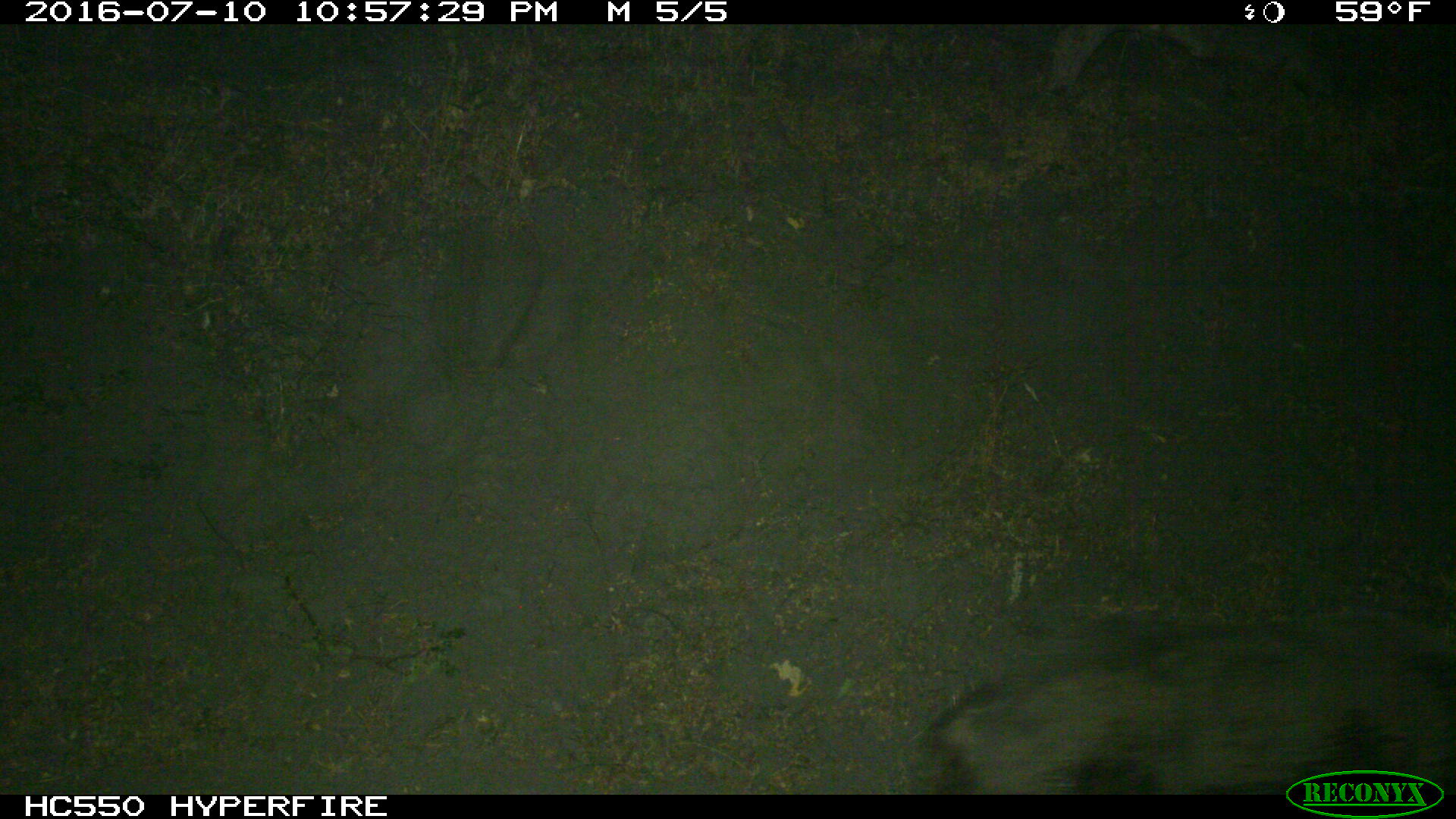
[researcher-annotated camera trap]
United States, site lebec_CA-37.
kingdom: Animalia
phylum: Chordata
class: Mammalia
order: Artiodactyla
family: Suidae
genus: Sus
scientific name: Sus scrofa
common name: wild boar